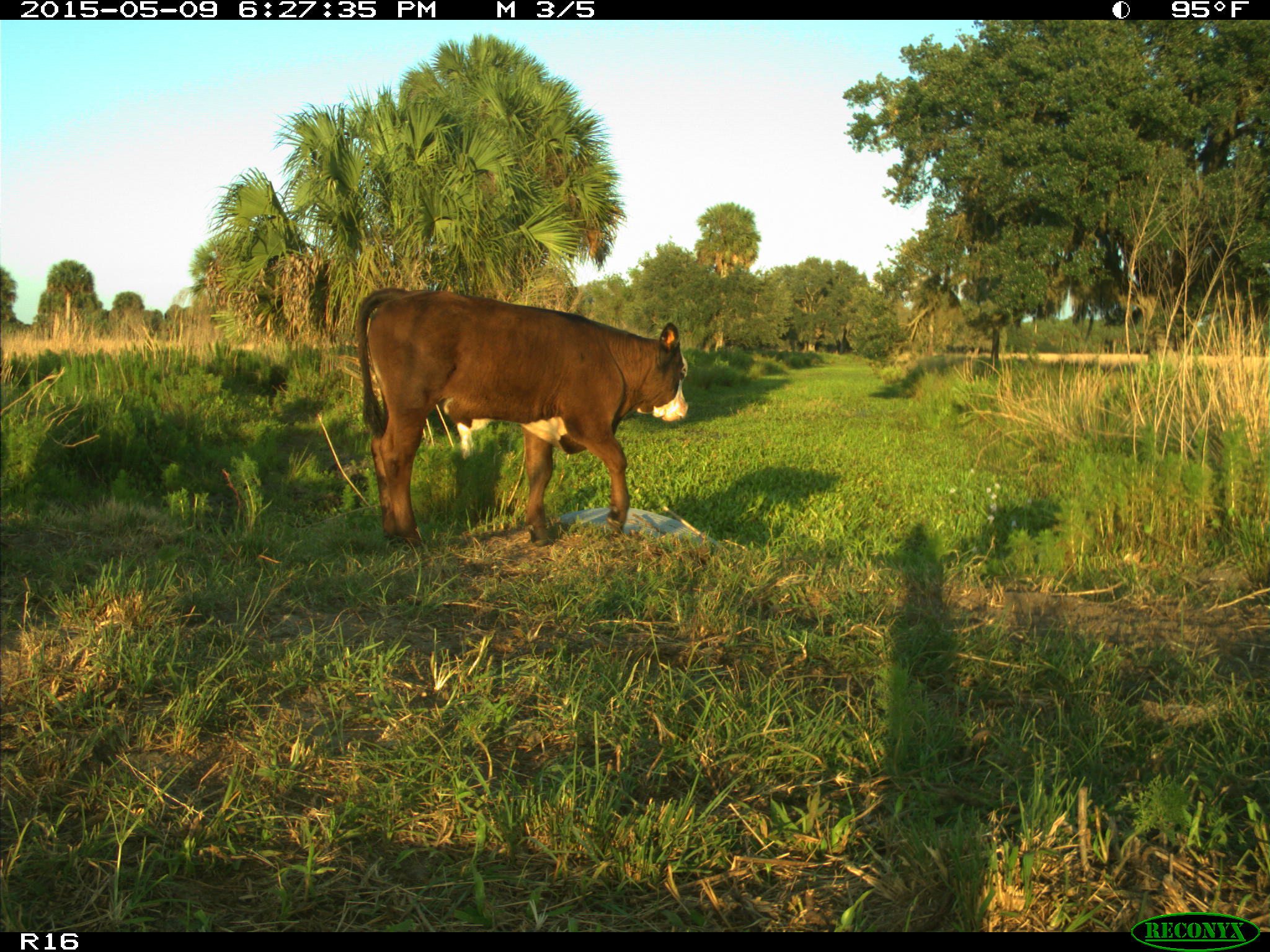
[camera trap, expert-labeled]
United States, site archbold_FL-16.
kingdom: Animalia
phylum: Chordata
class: Mammalia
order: Artiodactyla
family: Bovidae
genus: Bos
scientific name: Bos taurus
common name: domestic cow